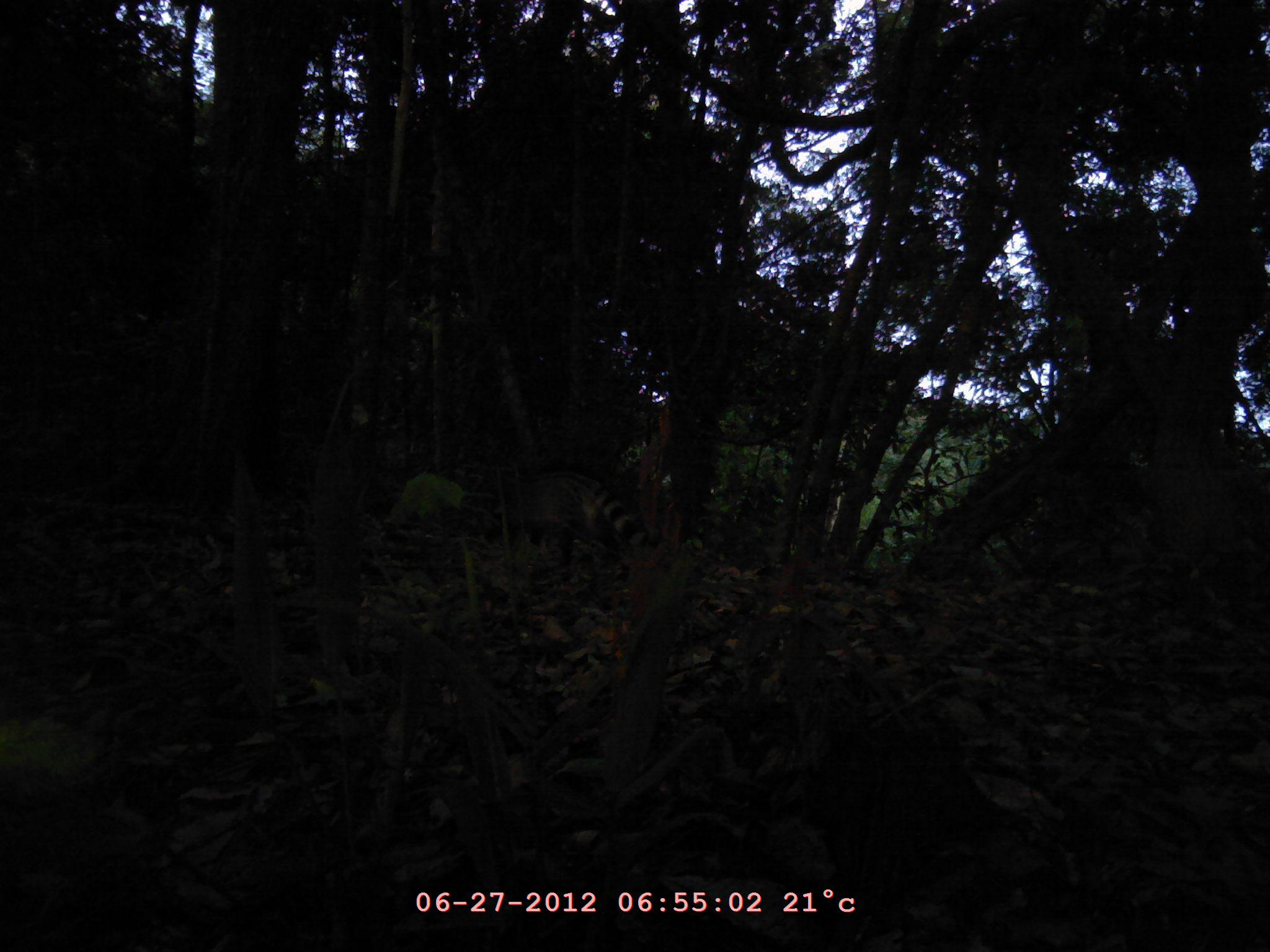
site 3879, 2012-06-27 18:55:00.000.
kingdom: Animalia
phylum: Chordata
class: Mammalia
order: Carnivora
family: Viverridae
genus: Viverra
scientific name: Viverra zibetha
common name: large indian civet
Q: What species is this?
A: Viverra zibetha (large indian civet).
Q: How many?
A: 1.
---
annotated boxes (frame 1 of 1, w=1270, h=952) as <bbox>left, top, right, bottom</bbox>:
viverra zibetha: <bbox>516, 471, 650, 563</bbox>